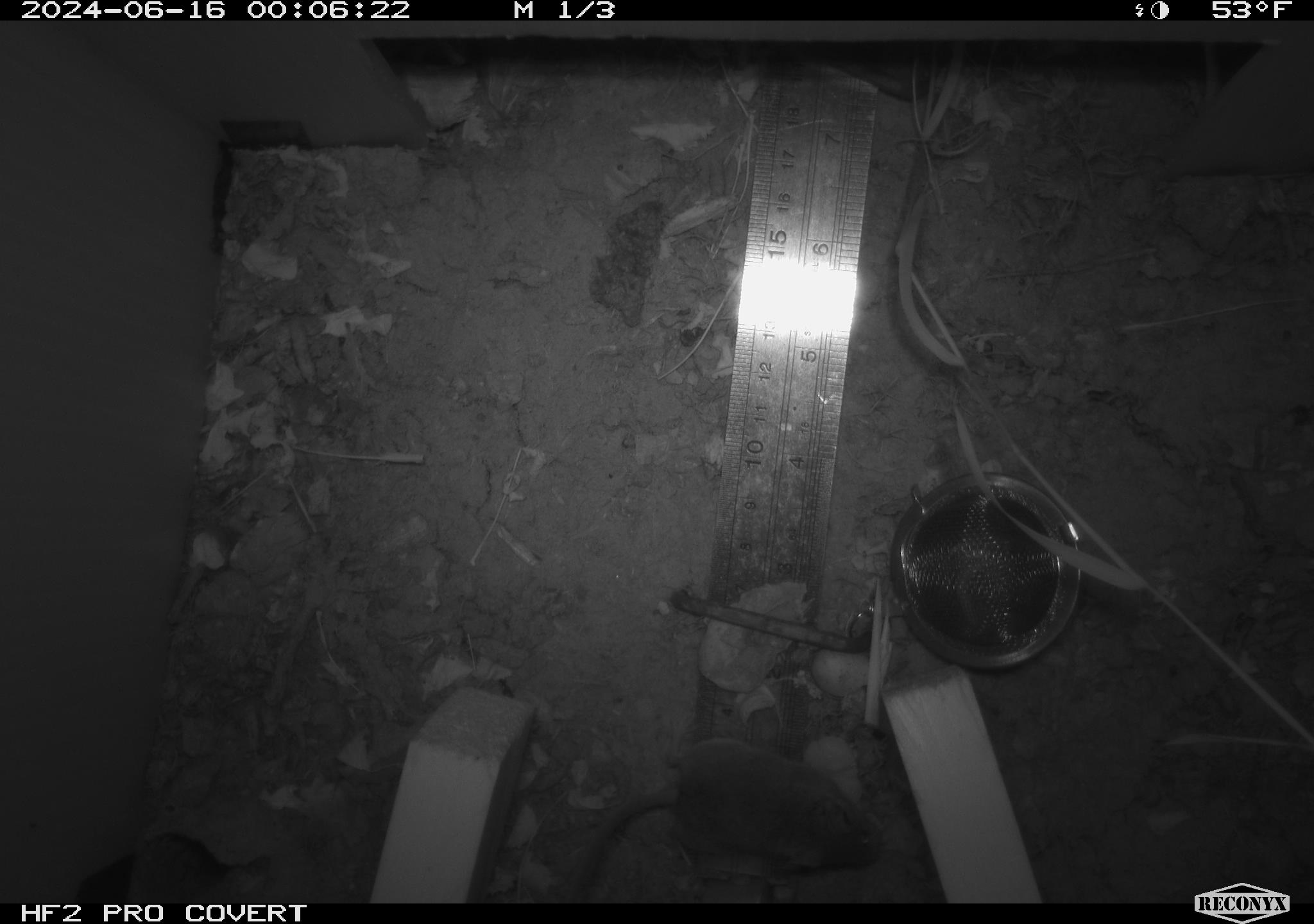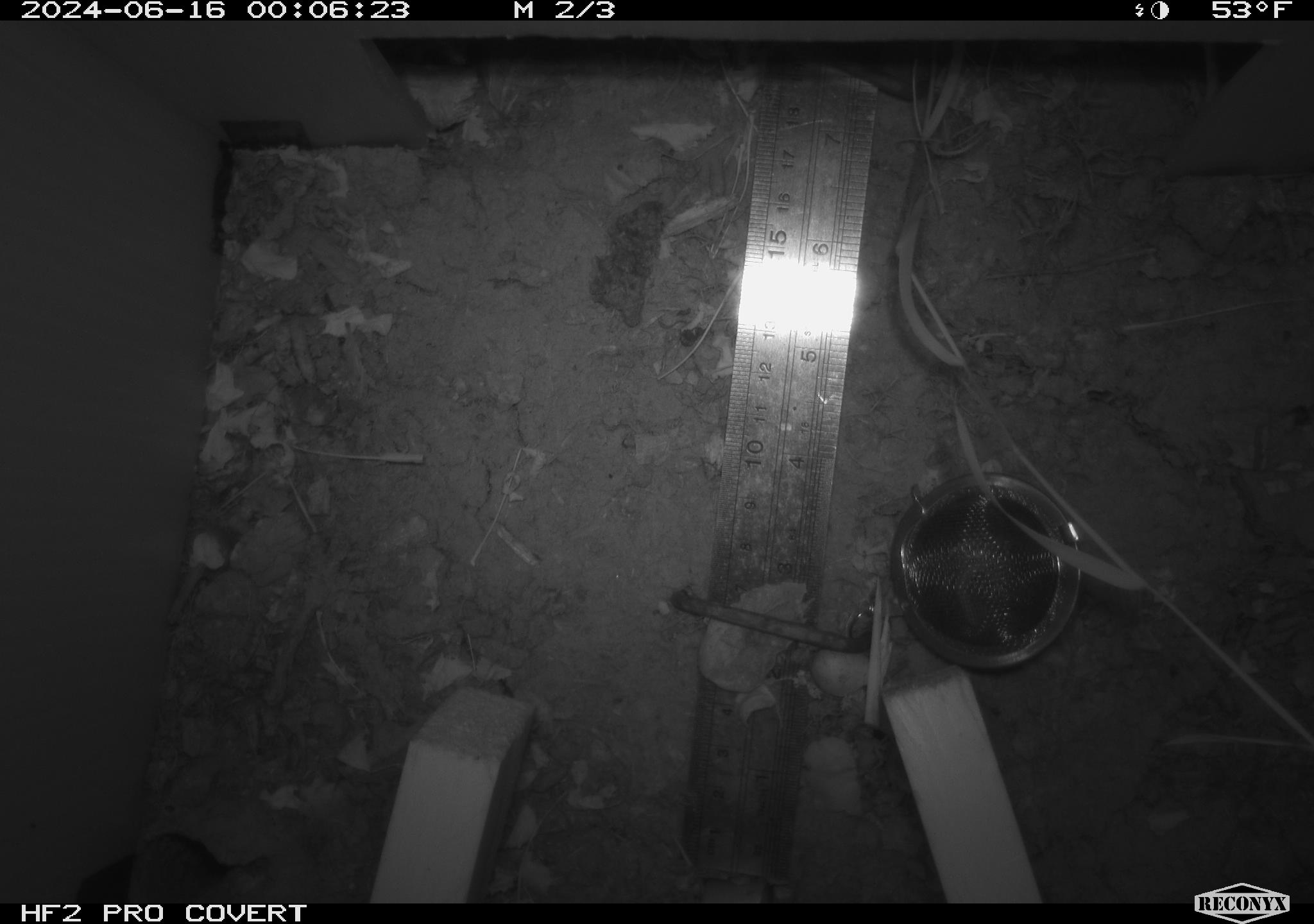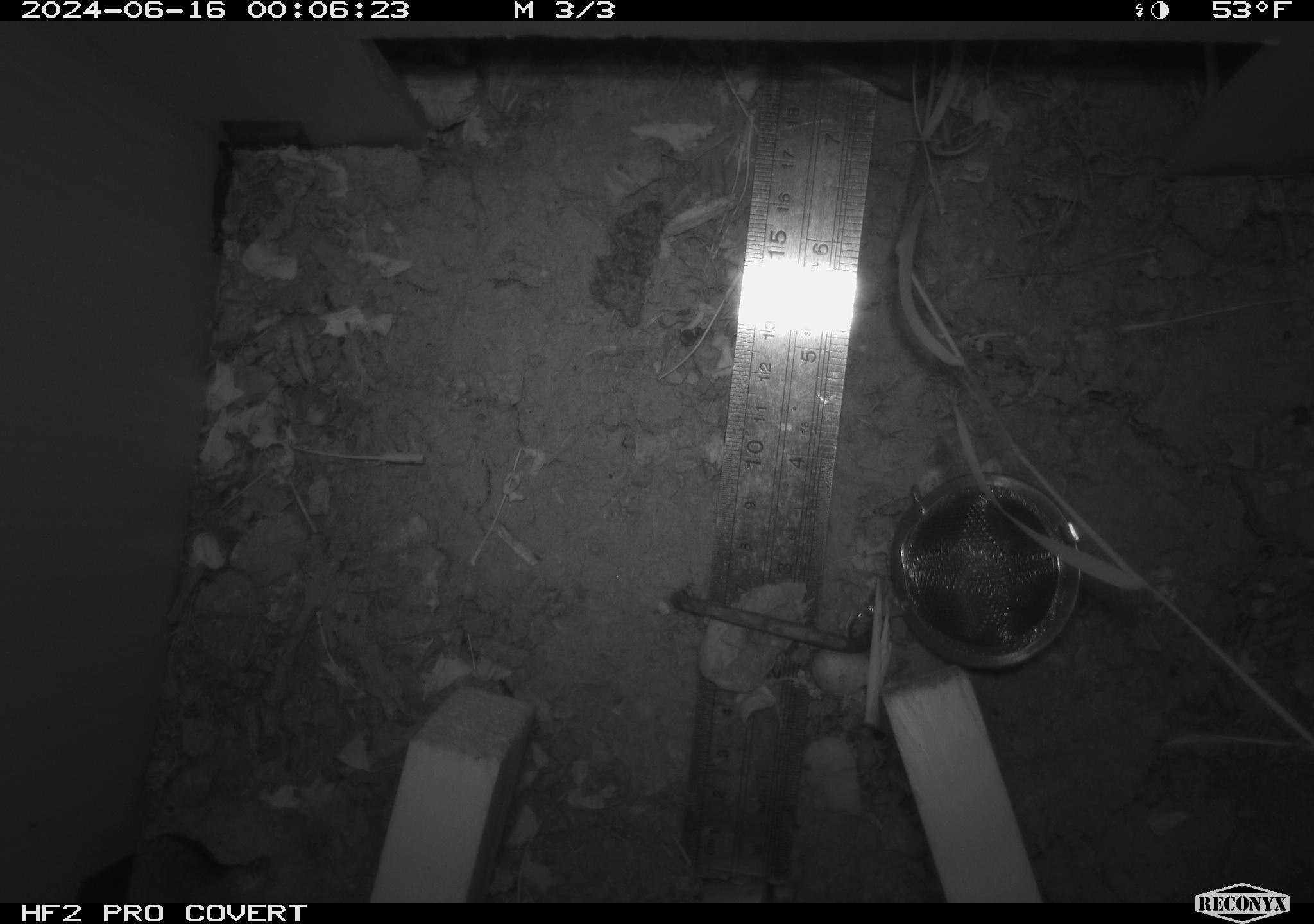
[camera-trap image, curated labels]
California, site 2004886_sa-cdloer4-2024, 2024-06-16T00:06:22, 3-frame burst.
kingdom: Animalia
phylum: Chordata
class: Mammalia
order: Rodentia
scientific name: Rodentia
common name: rodent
Rodent (Rodentia).